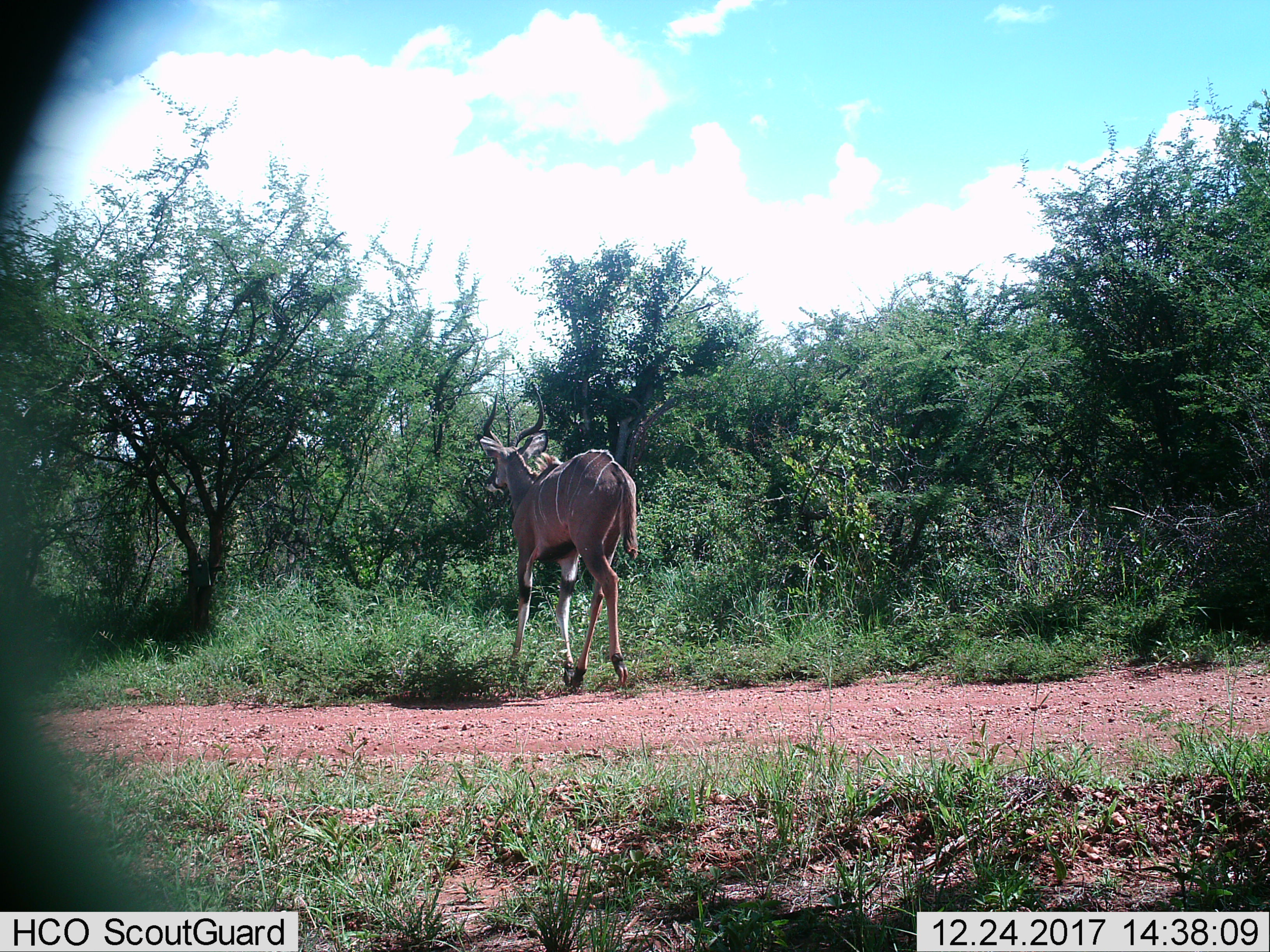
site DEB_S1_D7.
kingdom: Animalia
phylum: Chordata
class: Mammalia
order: Artiodactyla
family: Bovidae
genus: Tragelaphus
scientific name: Tragelaphus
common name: kudu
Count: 1.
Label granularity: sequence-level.